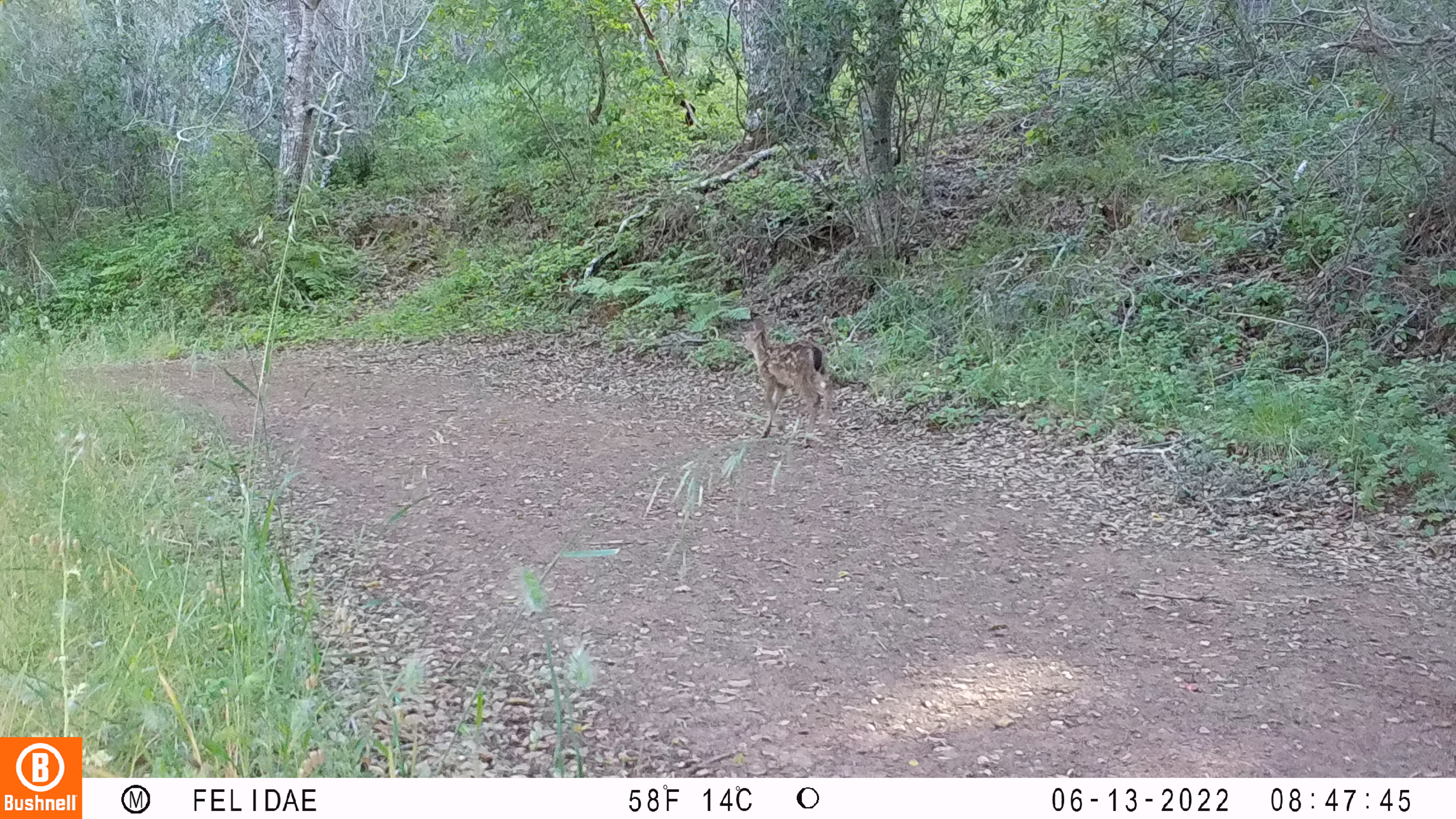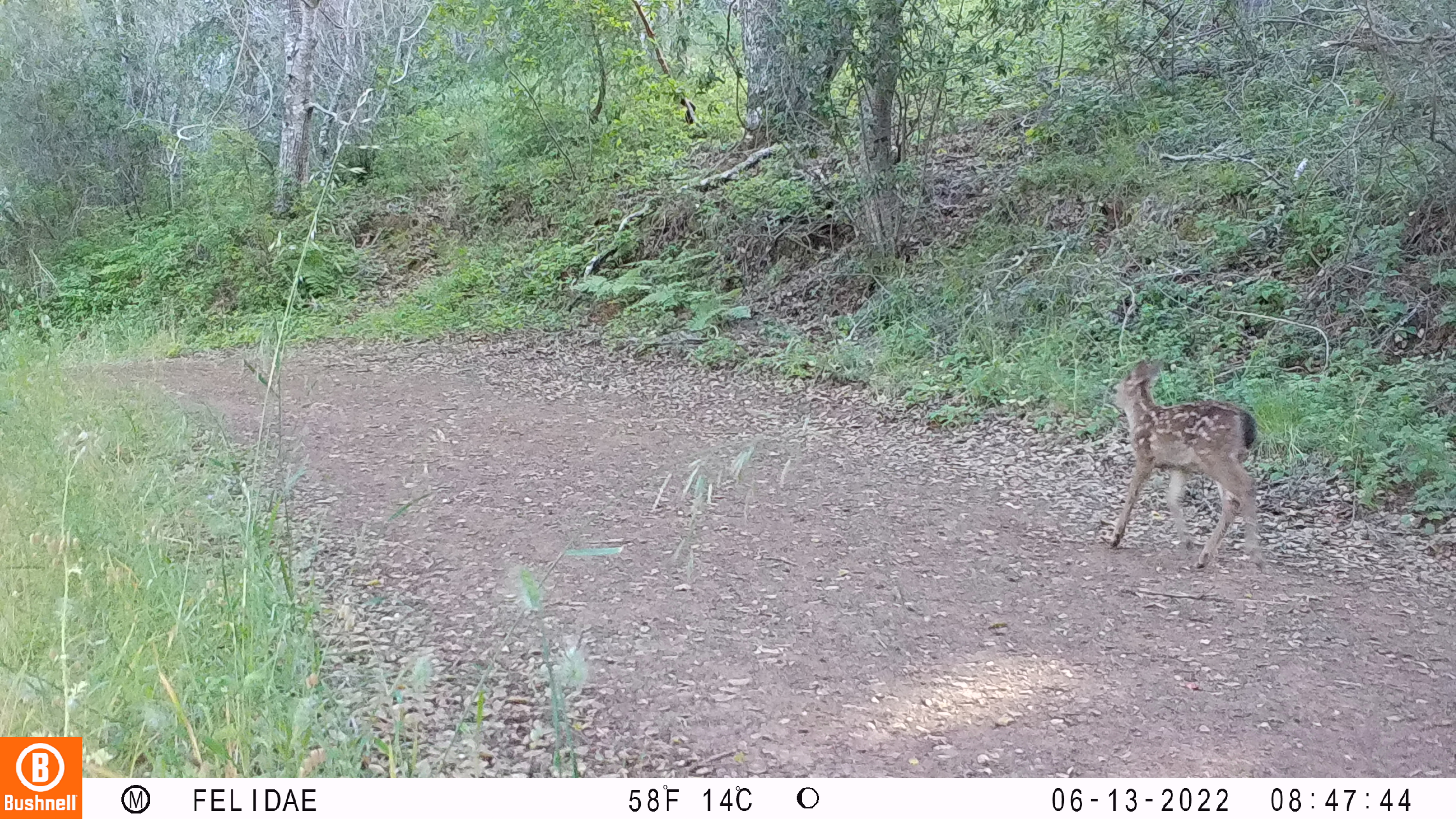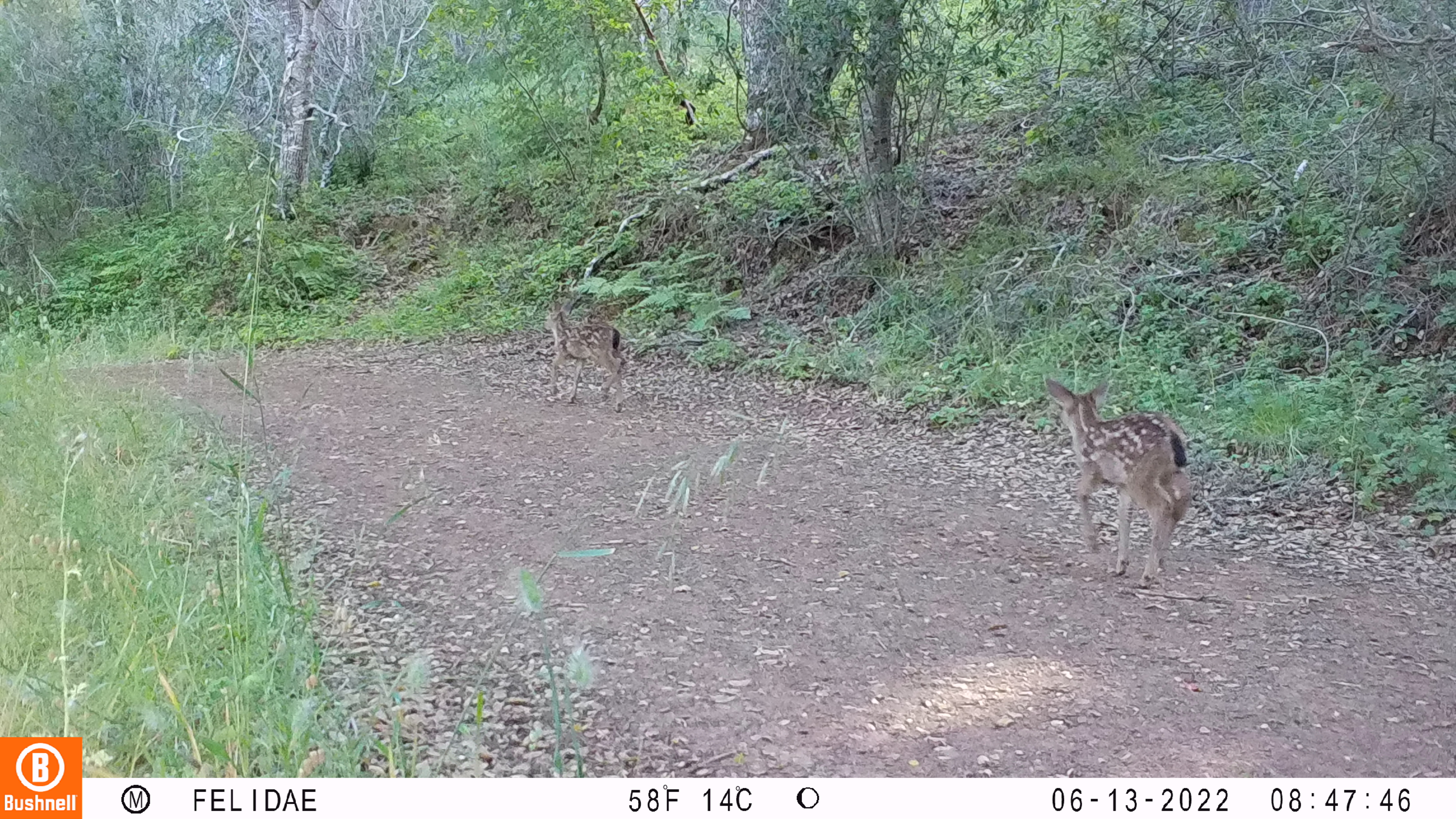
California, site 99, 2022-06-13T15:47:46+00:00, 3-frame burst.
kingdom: Animalia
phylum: Chordata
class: Mammalia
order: Artiodactyla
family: Cervidae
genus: Odocoileus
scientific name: Odocoileus hemionus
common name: mule deer